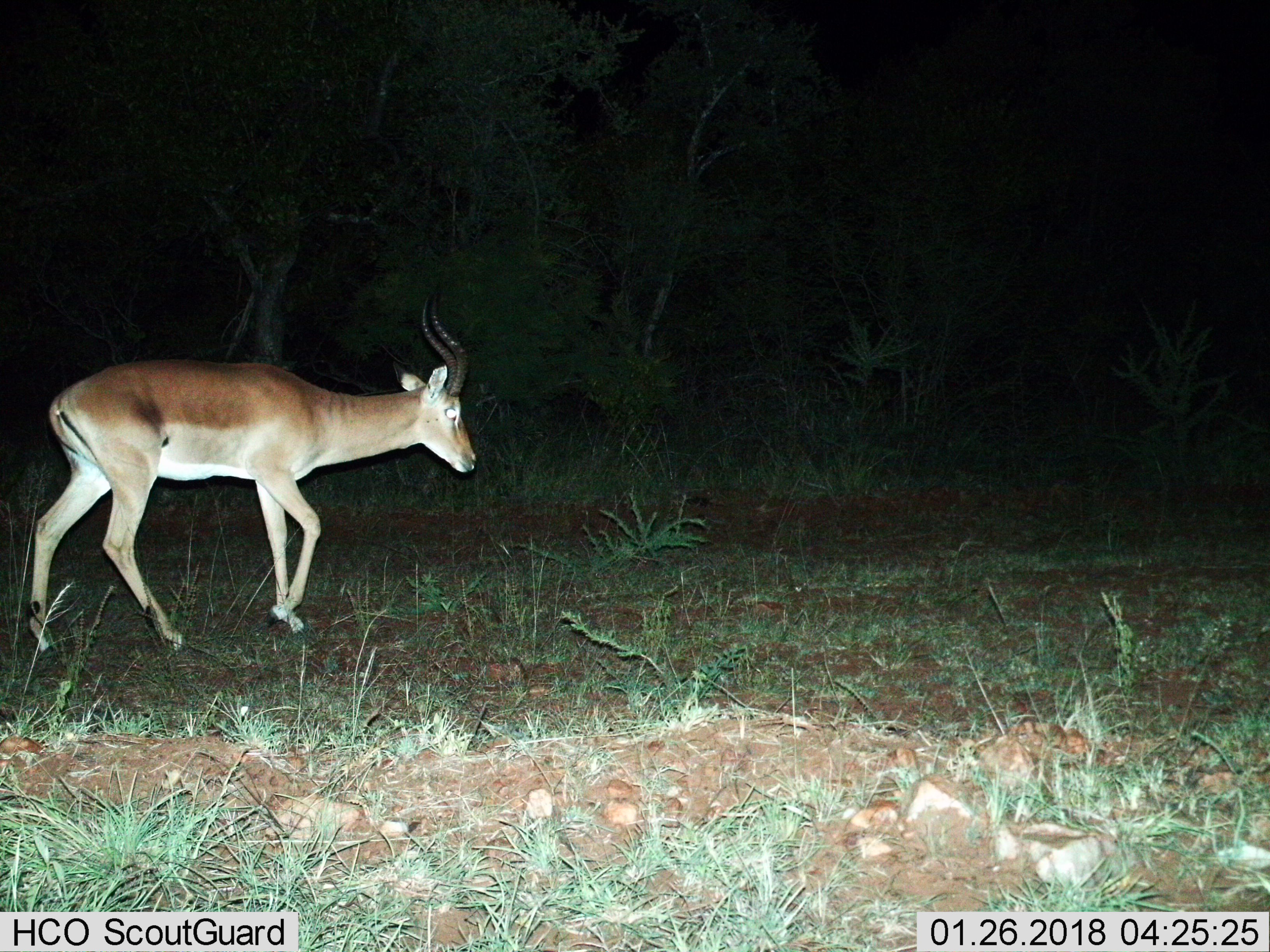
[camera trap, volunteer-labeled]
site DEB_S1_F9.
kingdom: Animalia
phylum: Chordata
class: Mammalia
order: Artiodactyla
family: Bovidae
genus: Aepyceros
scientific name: Aepyceros melampus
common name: impala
Impala (Aepyceros melampus), count 1. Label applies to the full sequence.